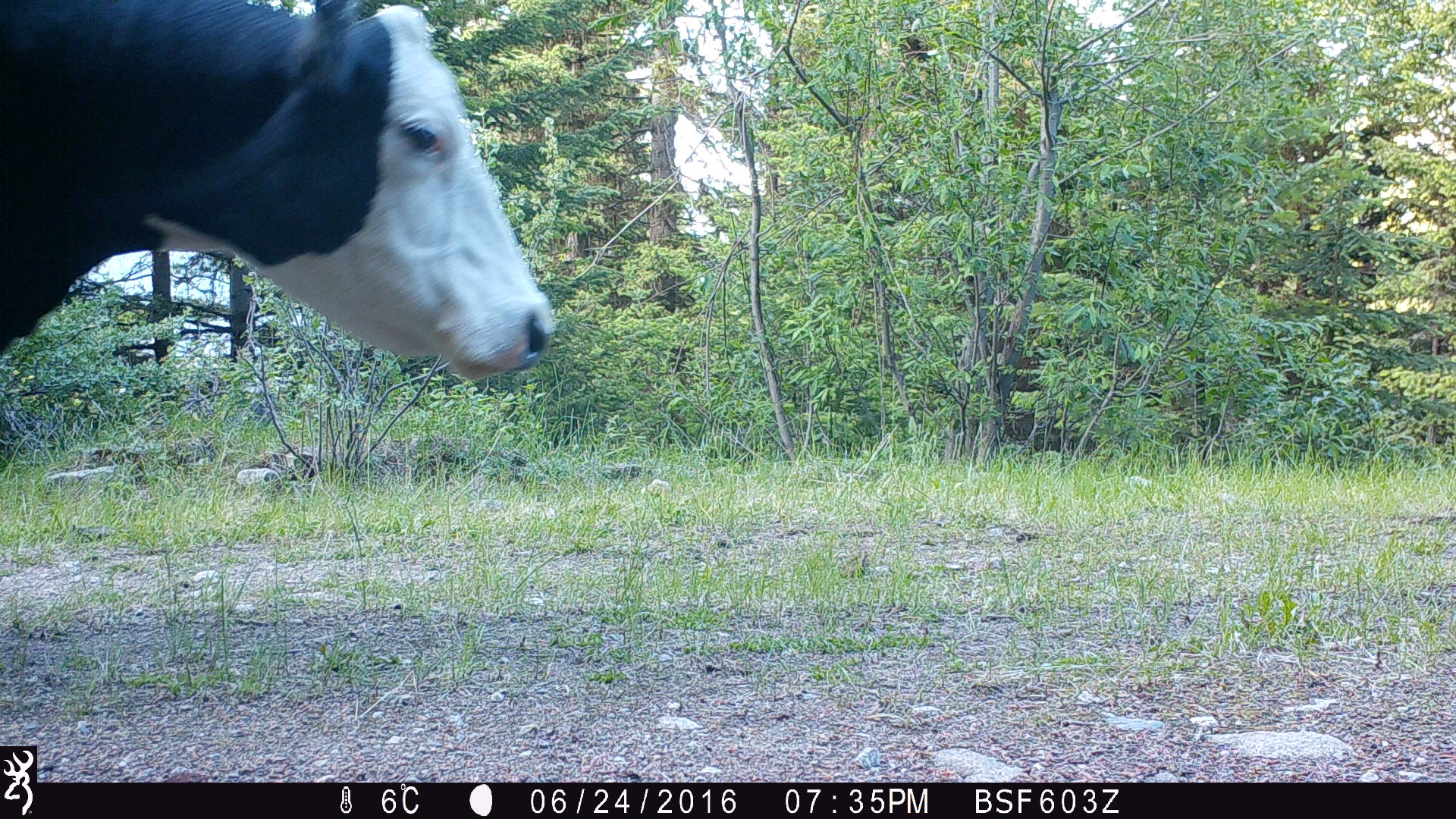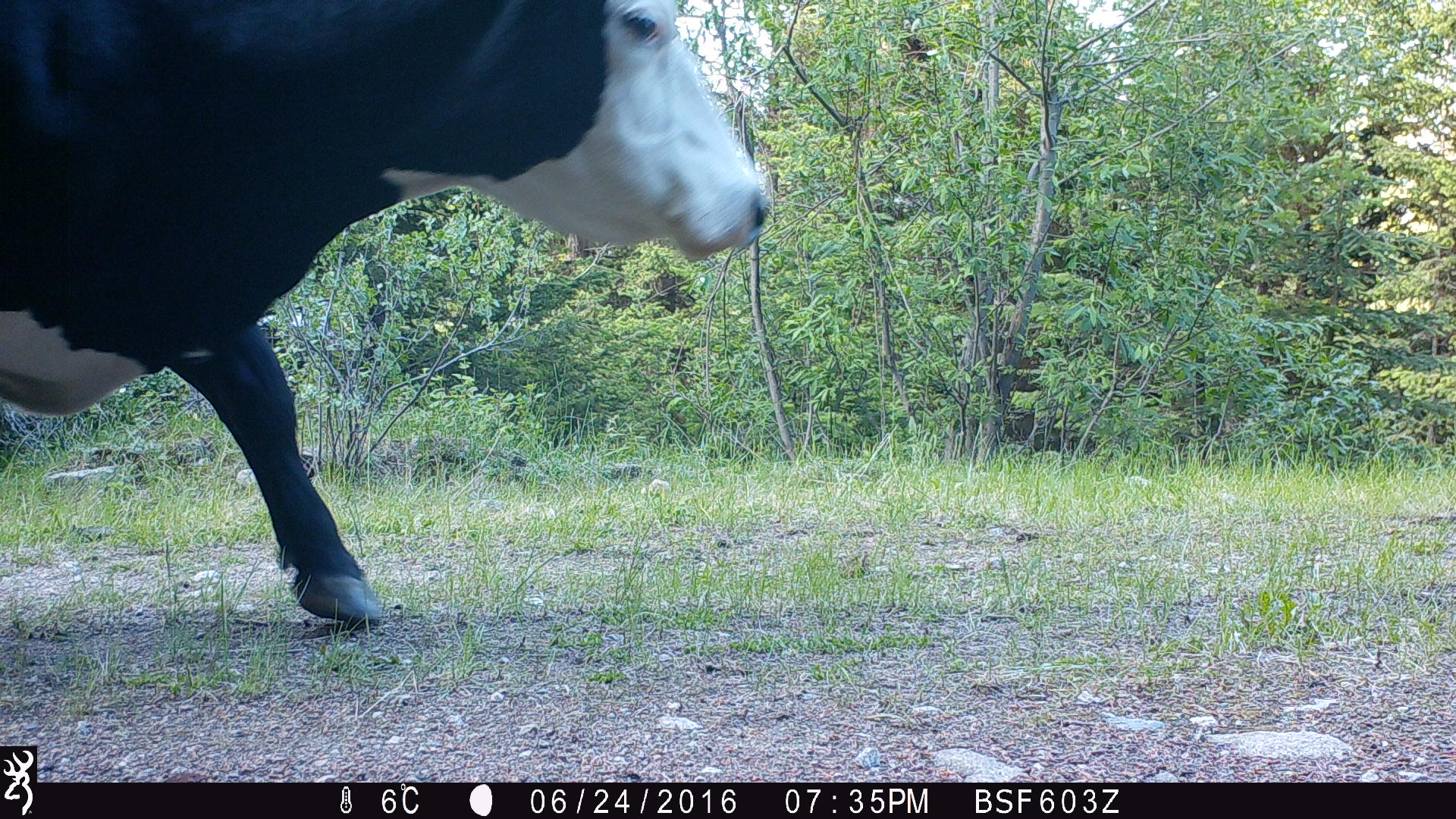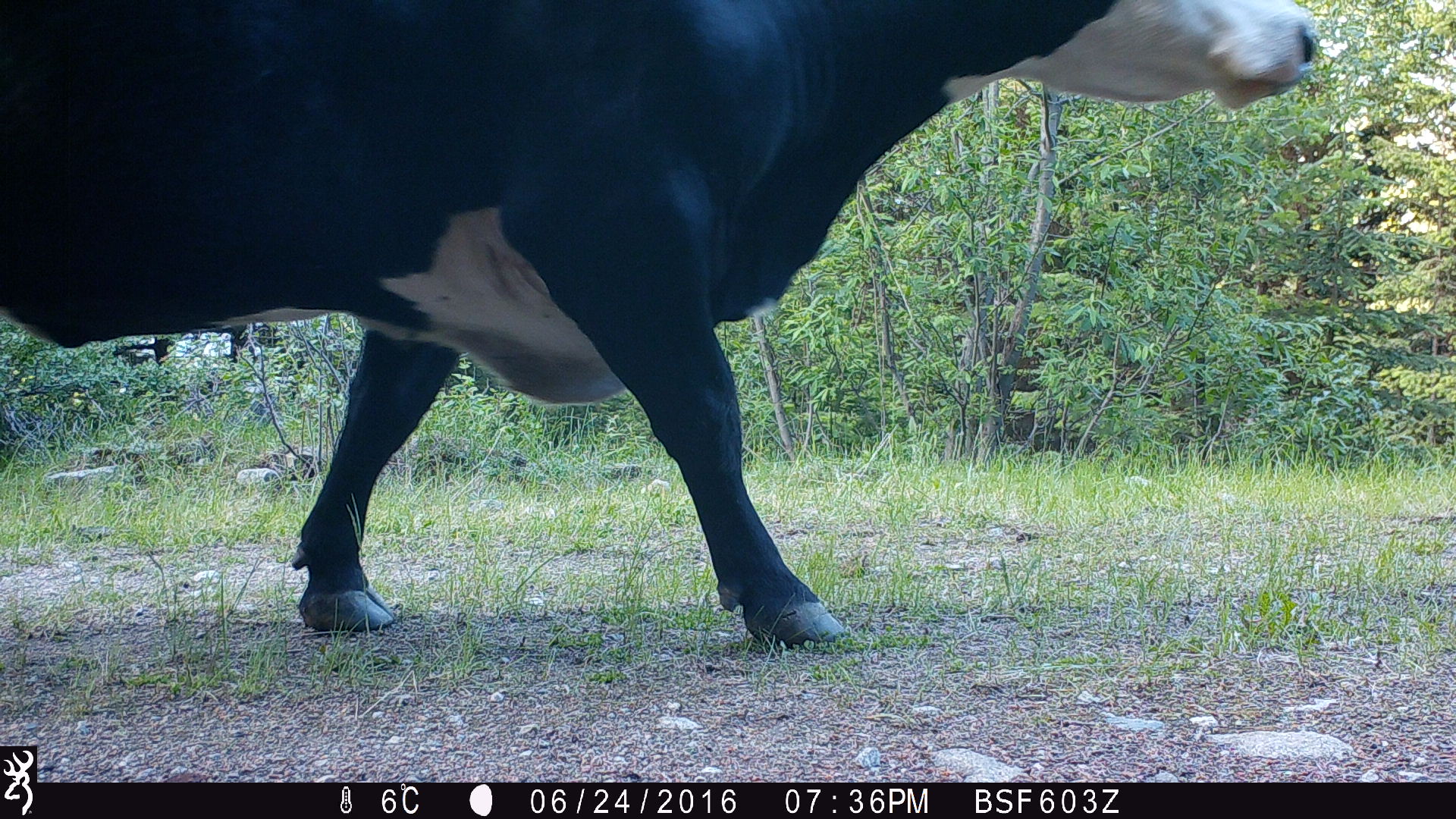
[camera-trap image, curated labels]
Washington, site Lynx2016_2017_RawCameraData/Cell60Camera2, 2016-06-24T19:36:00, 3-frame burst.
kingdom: Animalia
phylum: Chordata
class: Mammalia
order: Artiodactyla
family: Bovidae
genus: Bos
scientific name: Bos taurus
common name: domestic cattle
Domestic cattle (Bos taurus). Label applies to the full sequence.